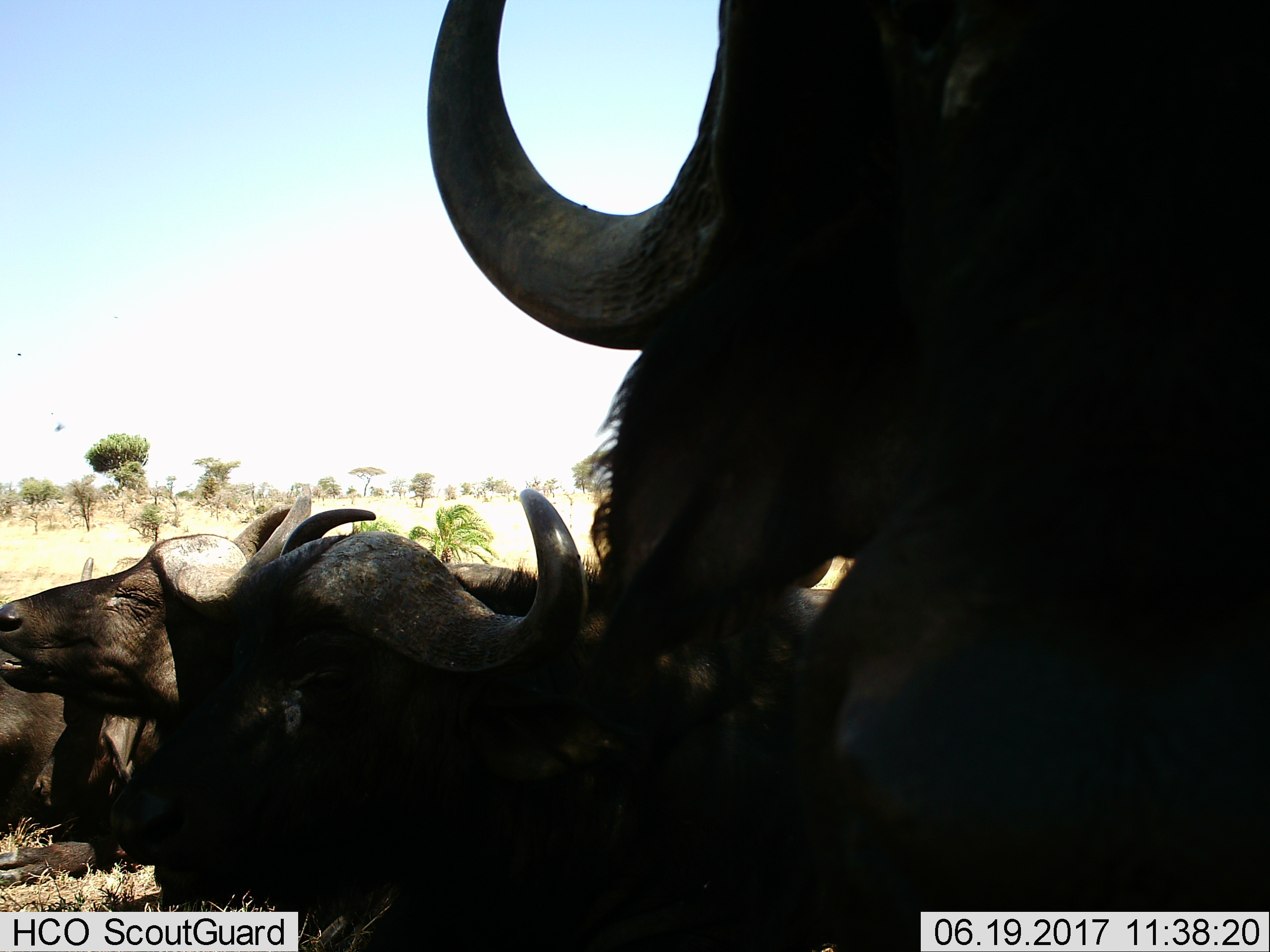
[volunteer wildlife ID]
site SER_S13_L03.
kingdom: Animalia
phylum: Chordata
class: Mammalia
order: Artiodactyla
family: Bovidae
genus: Syncerus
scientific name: Syncerus caffer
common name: african buffalo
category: buffalo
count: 4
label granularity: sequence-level